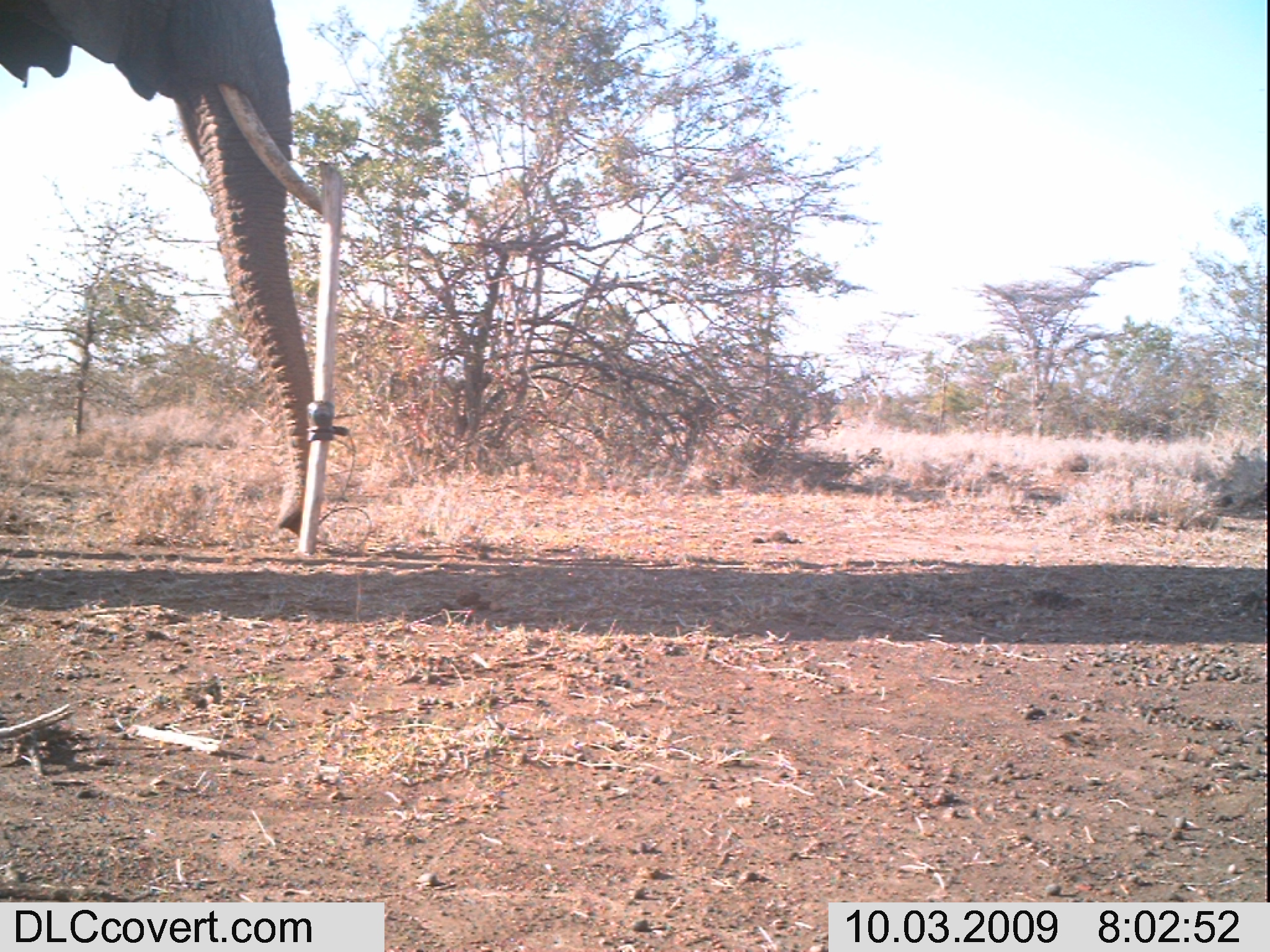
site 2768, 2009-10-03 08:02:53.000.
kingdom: Animalia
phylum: Chordata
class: Mammalia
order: Proboscidea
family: Elephantidae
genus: Loxodonta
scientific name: Loxodonta africana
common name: african bush elephant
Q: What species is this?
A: Loxodonta africana (african bush elephant).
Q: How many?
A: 1.